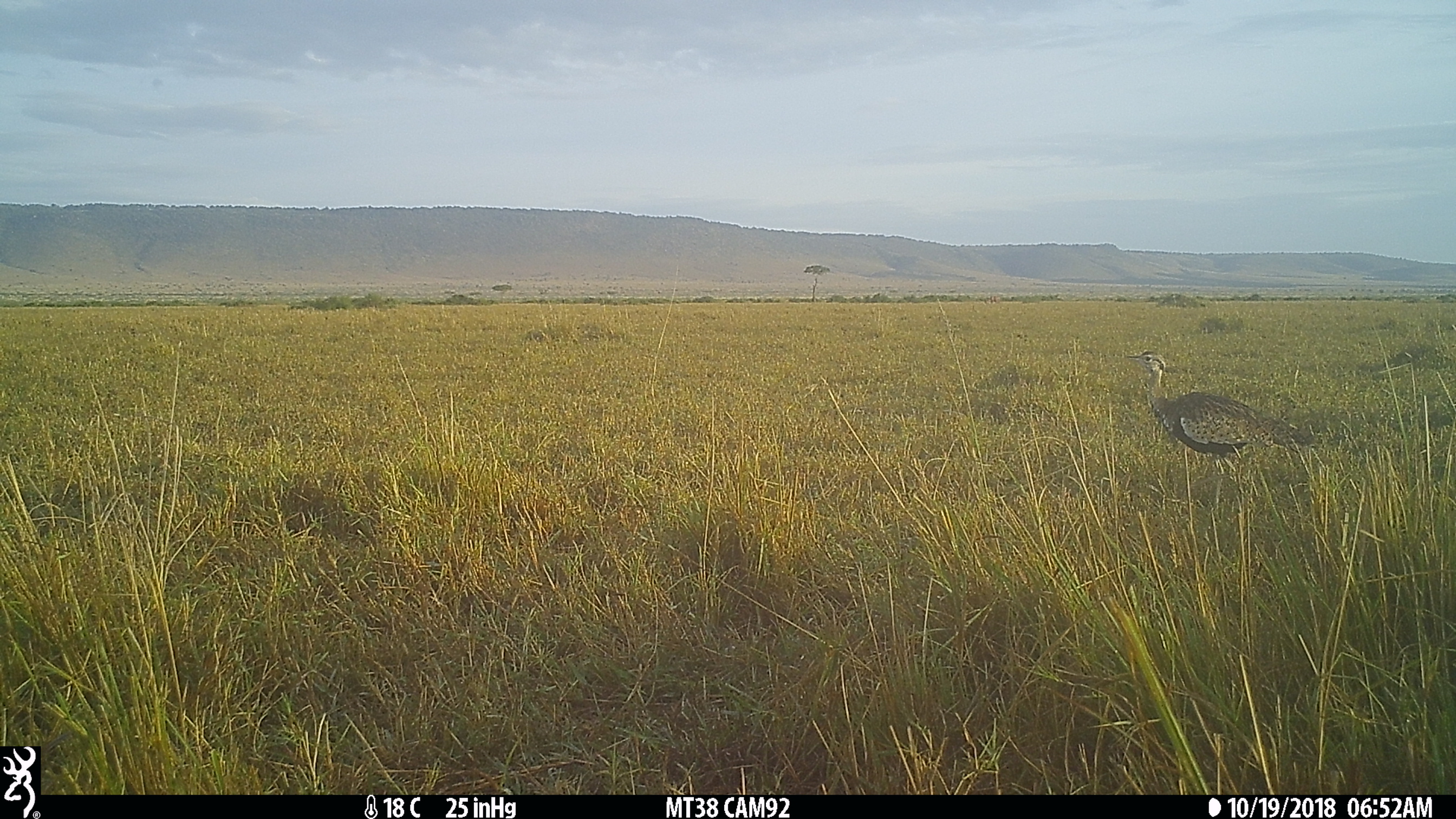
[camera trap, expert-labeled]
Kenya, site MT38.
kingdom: Animalia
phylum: Chordata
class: Aves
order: Otidiformes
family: Otididae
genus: Lissotis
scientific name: Lissotis melanogaster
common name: black-bellied bustard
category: bustard black bellied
Bustard black bellied (black-bellied bustard) (Lissotis melanogaster).